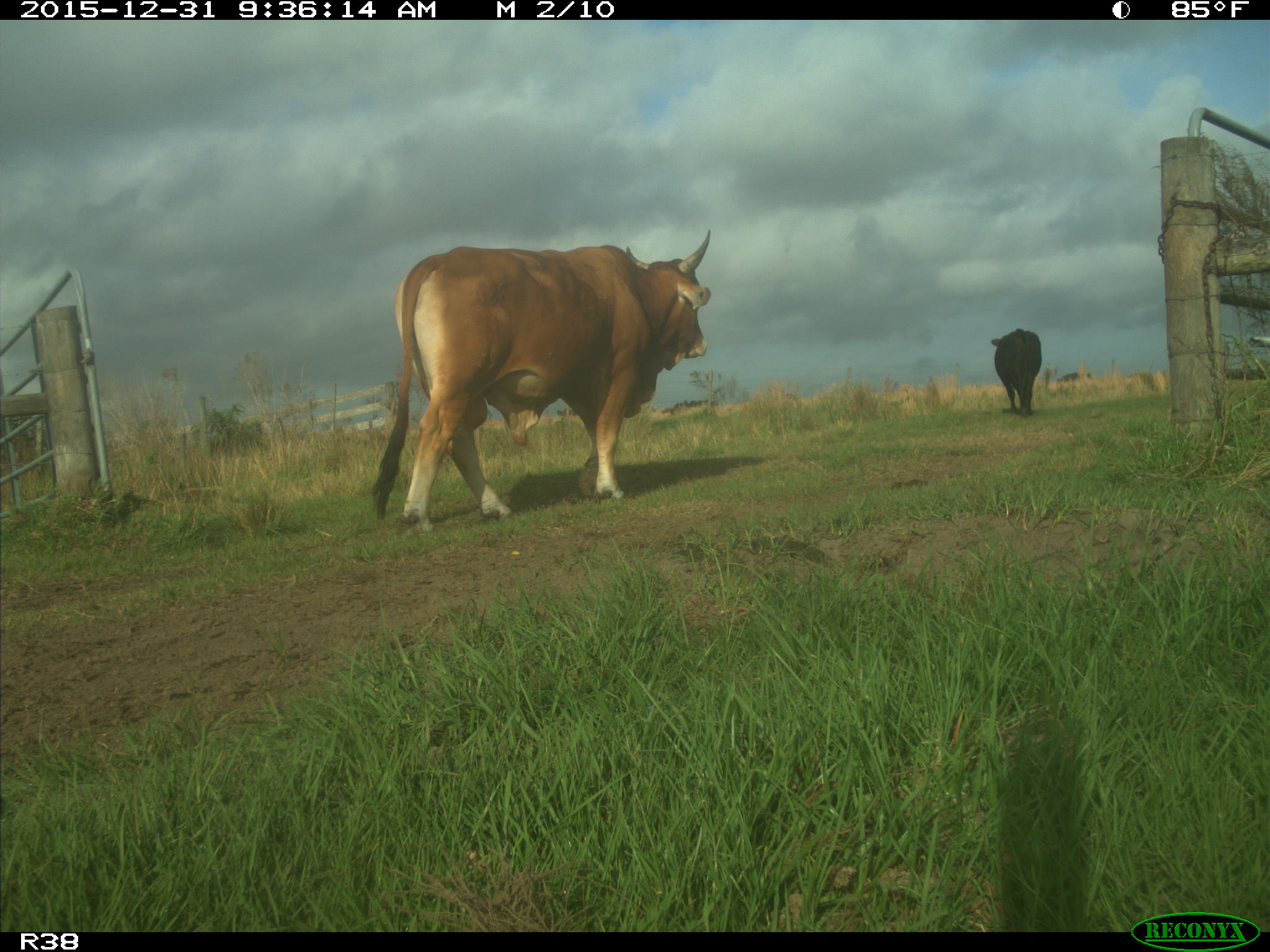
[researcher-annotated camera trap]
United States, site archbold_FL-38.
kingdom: Animalia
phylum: Chordata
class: Mammalia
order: Artiodactyla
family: Bovidae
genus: Bos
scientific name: Bos taurus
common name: domestic cow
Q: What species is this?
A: Bos taurus (domestic cow).